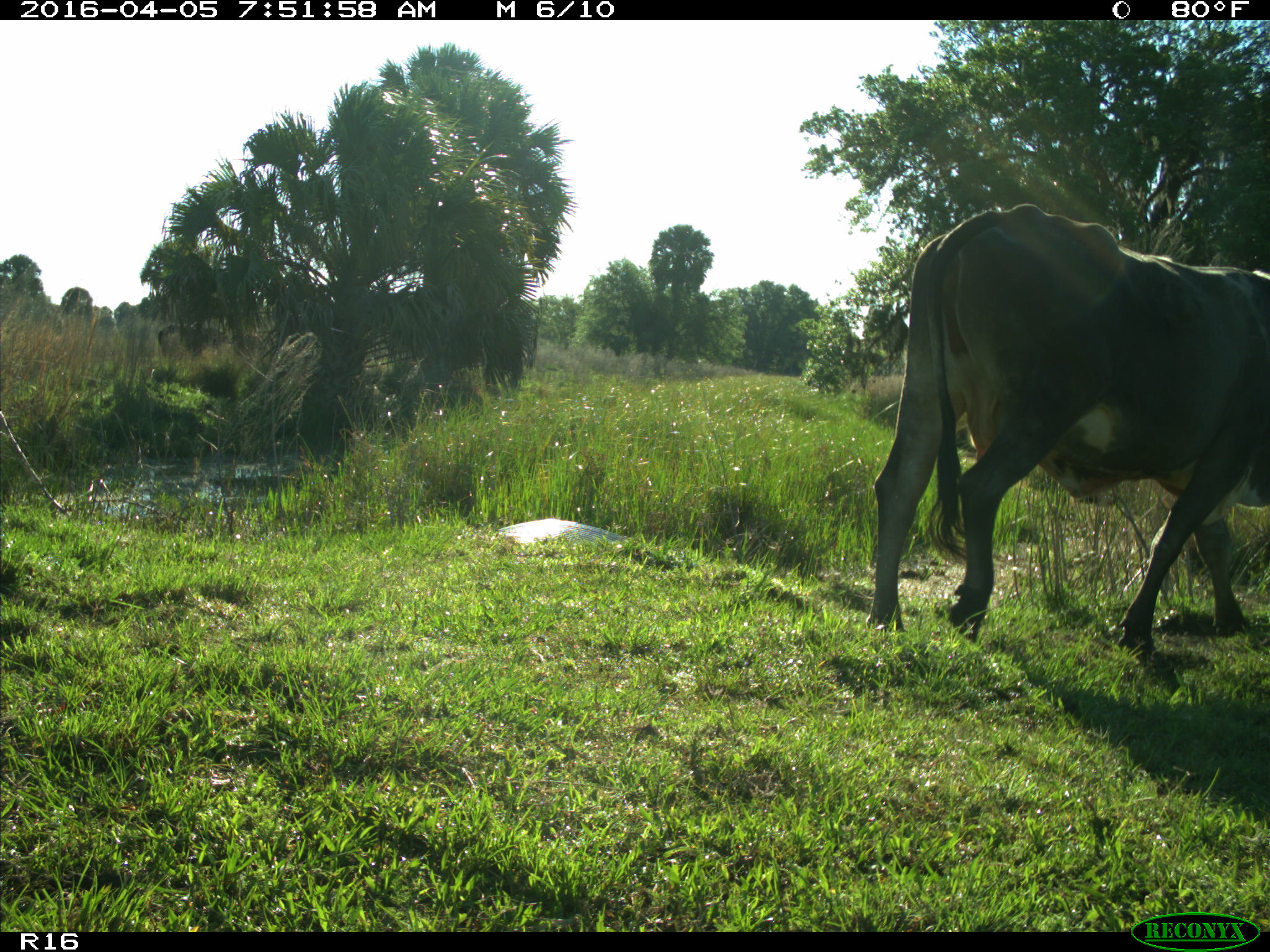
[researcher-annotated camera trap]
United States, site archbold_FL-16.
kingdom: Animalia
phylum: Chordata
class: Mammalia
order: Artiodactyla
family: Bovidae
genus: Bos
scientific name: Bos taurus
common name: domestic cow